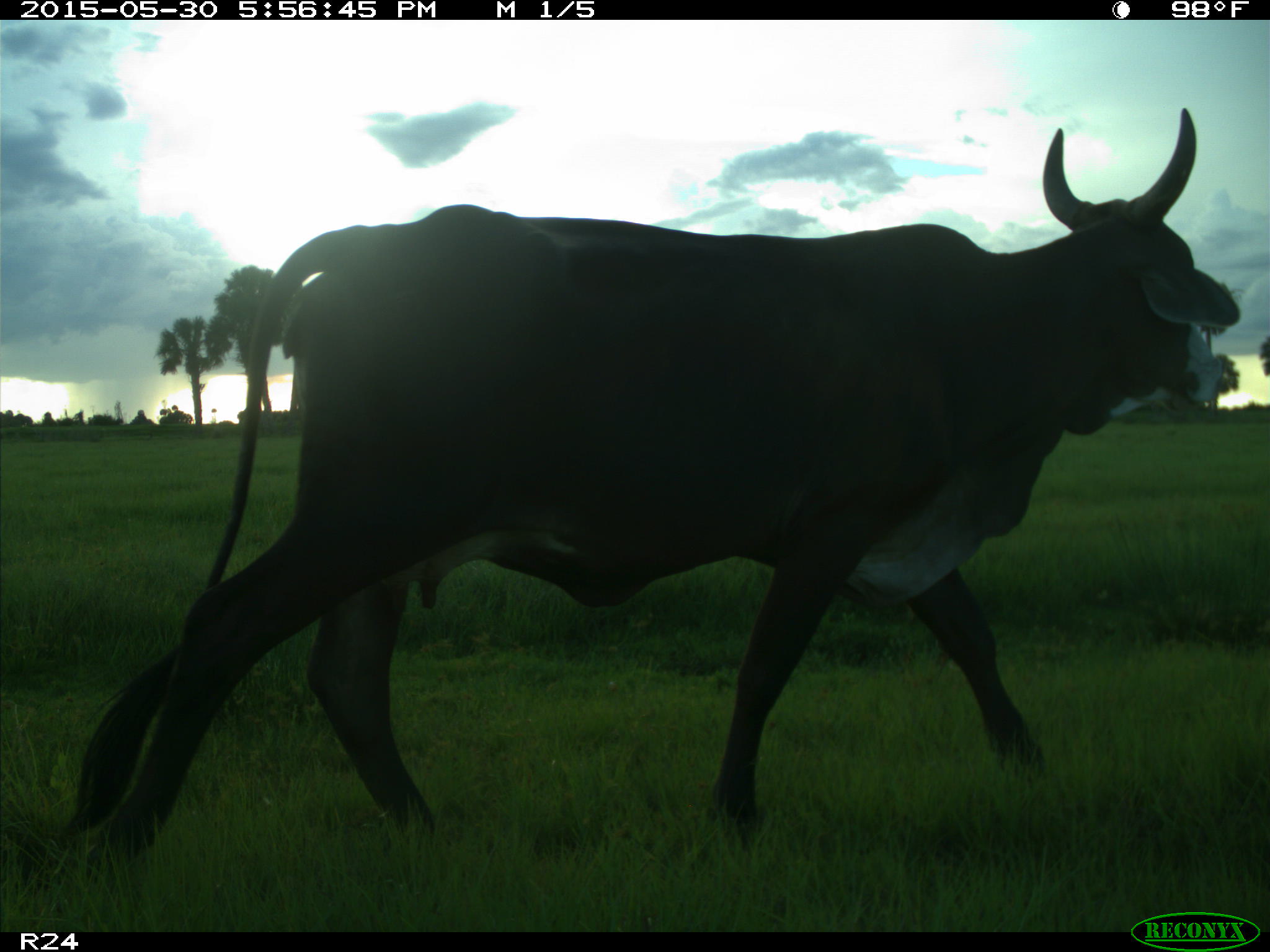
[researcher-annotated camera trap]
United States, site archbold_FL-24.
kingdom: Animalia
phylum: Chordata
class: Mammalia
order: Artiodactyla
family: Bovidae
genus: Bos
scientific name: Bos taurus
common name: domestic cow